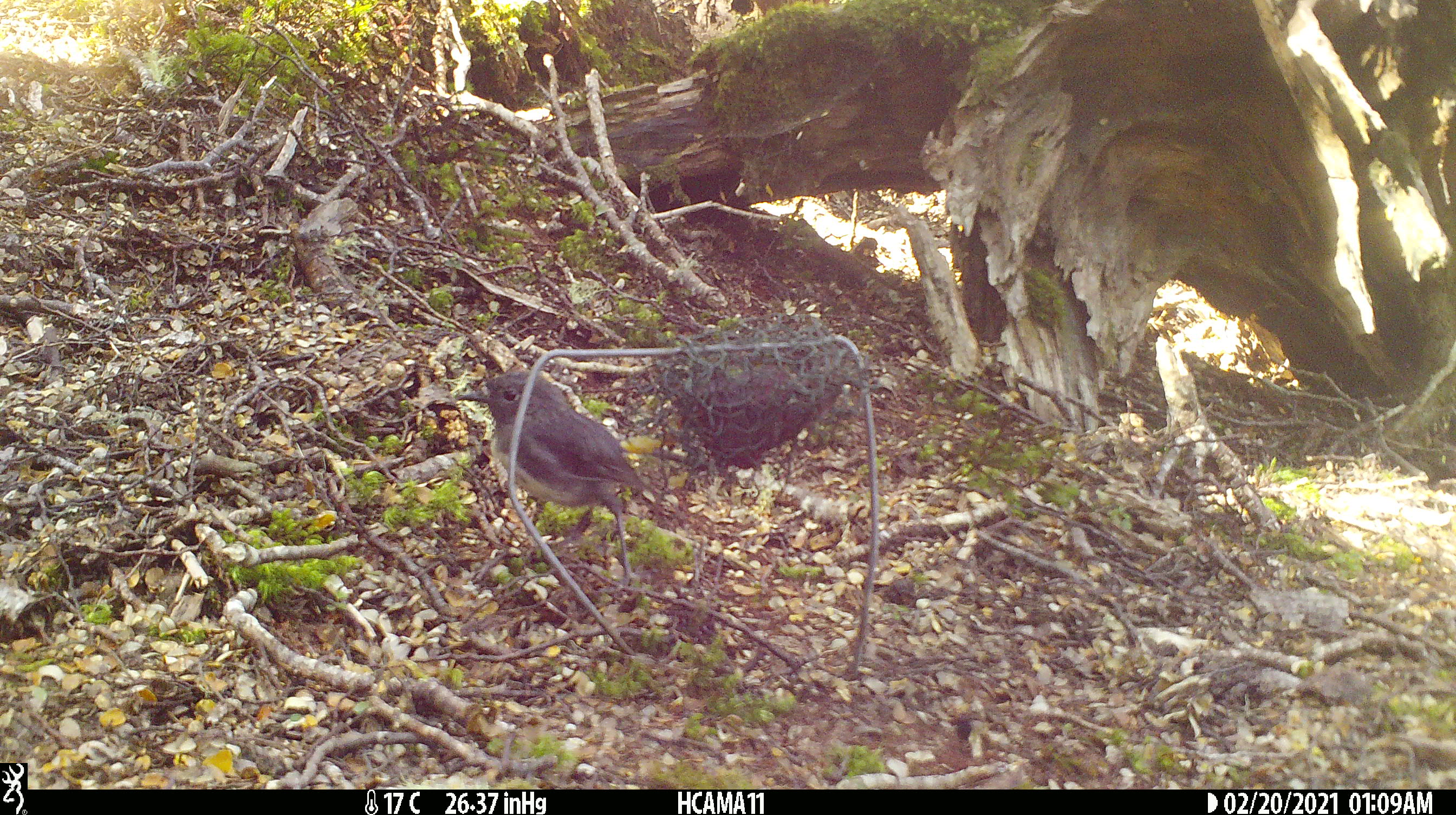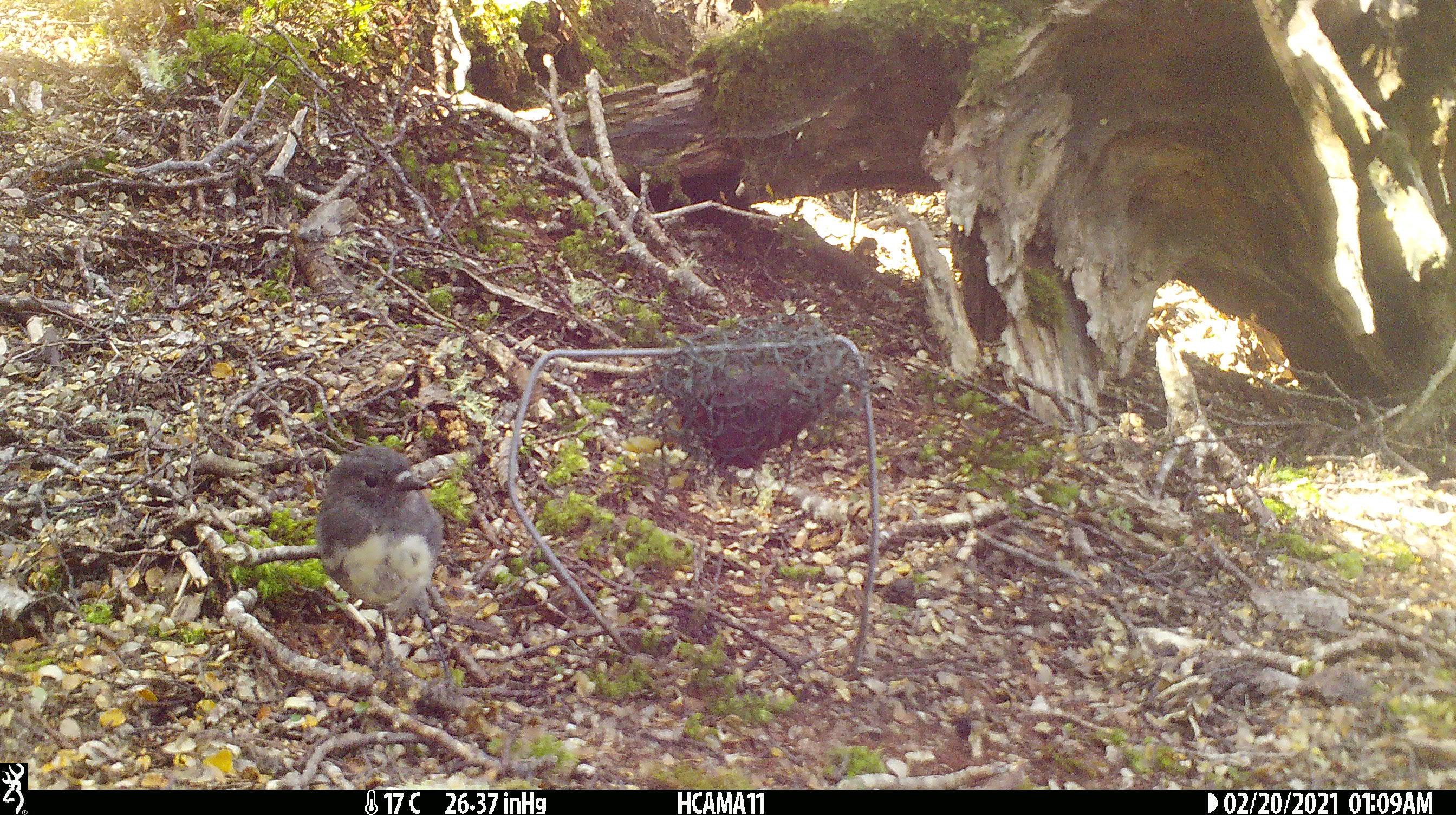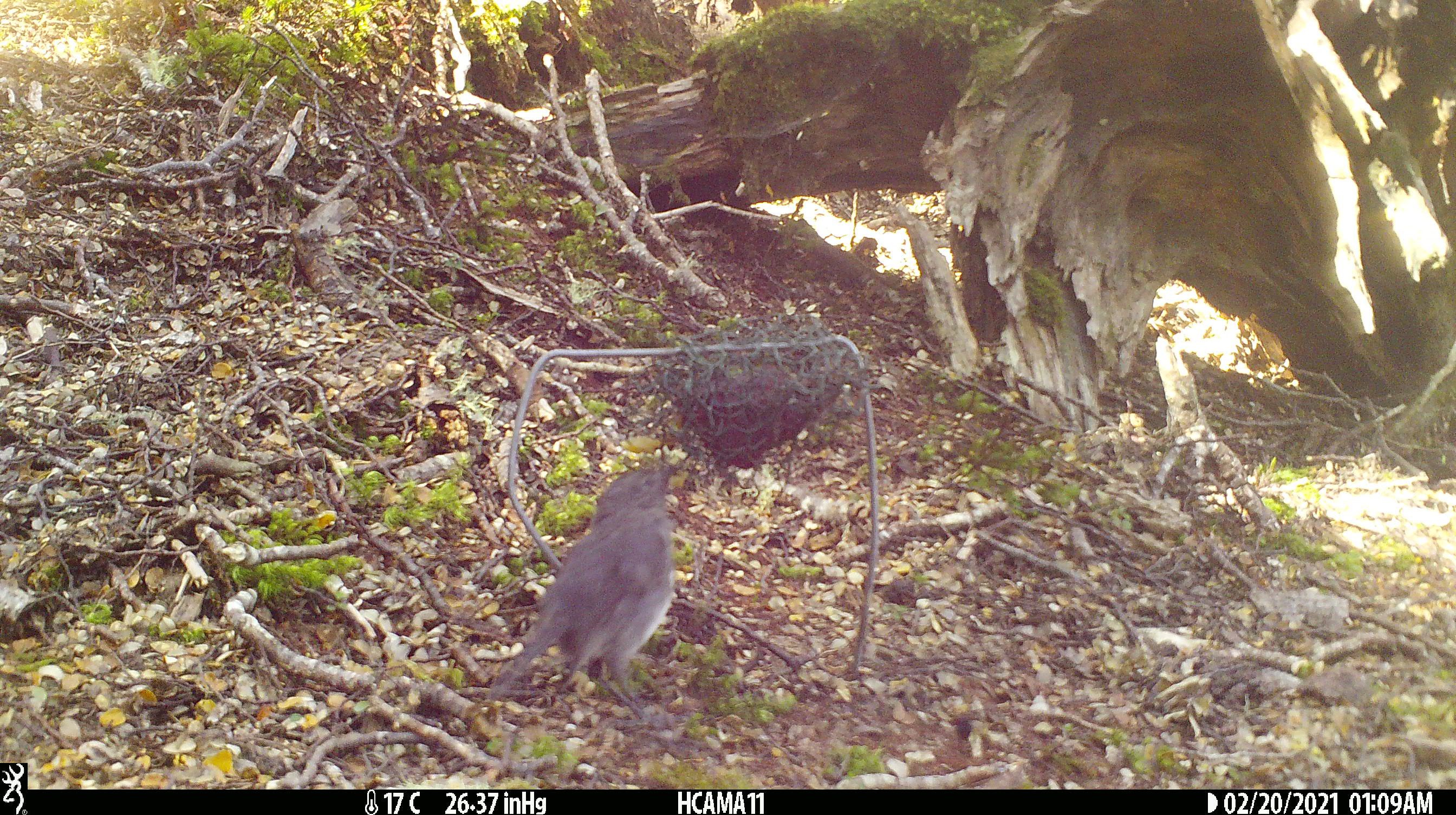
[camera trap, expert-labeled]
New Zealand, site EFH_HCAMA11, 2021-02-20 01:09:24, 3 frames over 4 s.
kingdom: Animalia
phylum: Chordata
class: Aves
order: Passeriformes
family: Petroicidae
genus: Petroica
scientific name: Petroica australis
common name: new zealand robin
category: robin